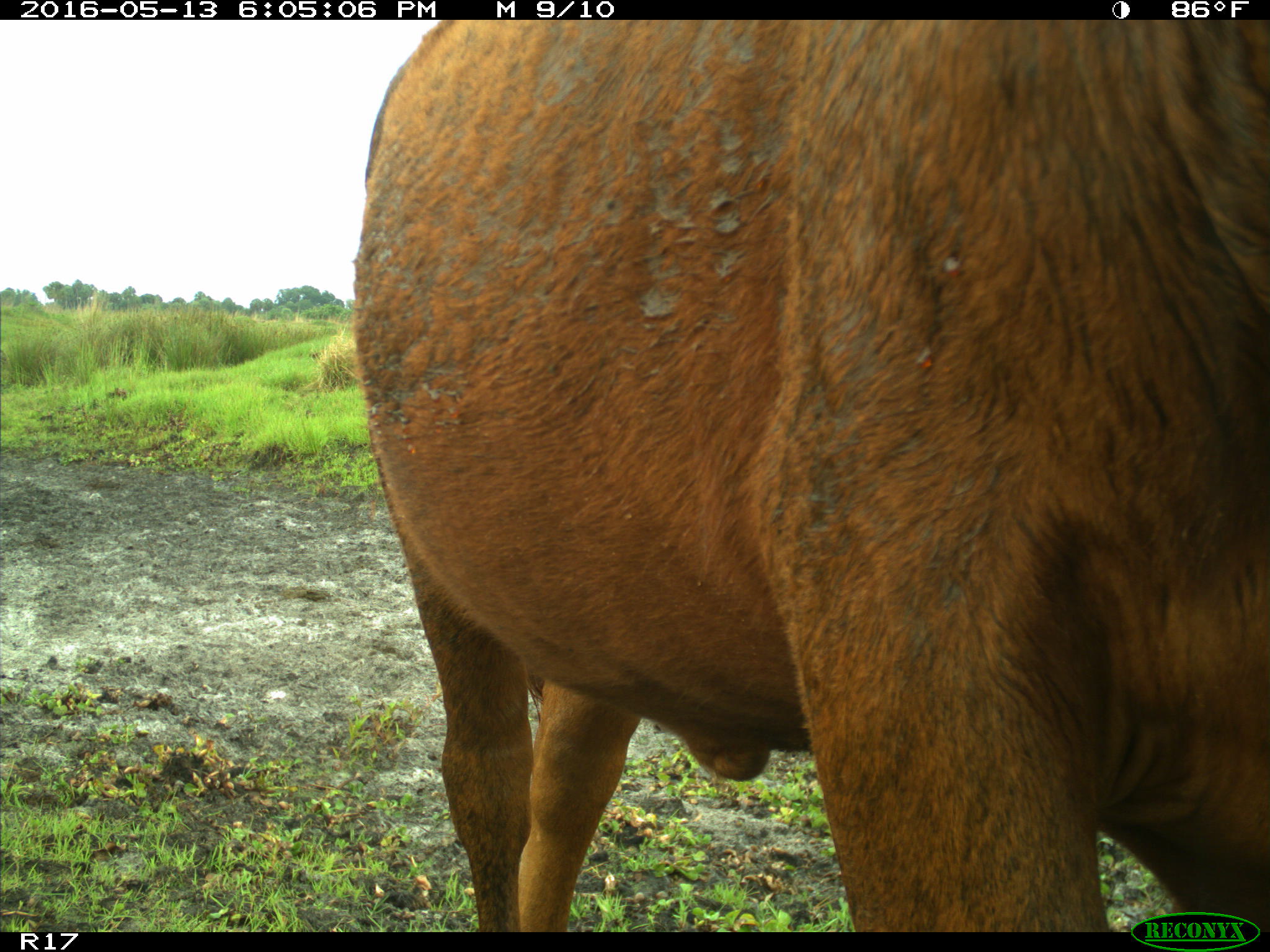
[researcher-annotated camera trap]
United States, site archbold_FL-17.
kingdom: Animalia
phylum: Chordata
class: Mammalia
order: Artiodactyla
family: Bovidae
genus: Bos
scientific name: Bos taurus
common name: domestic cow